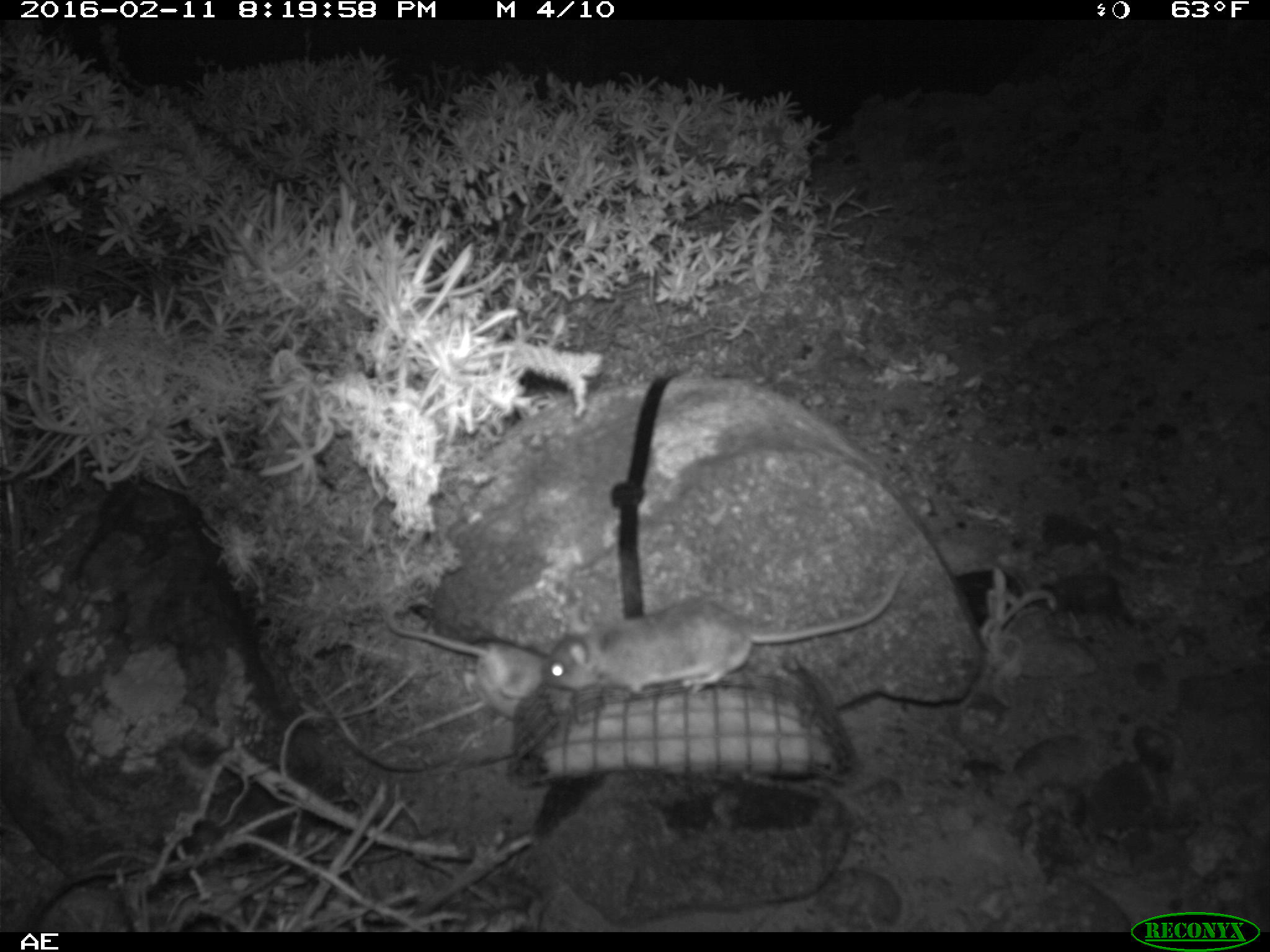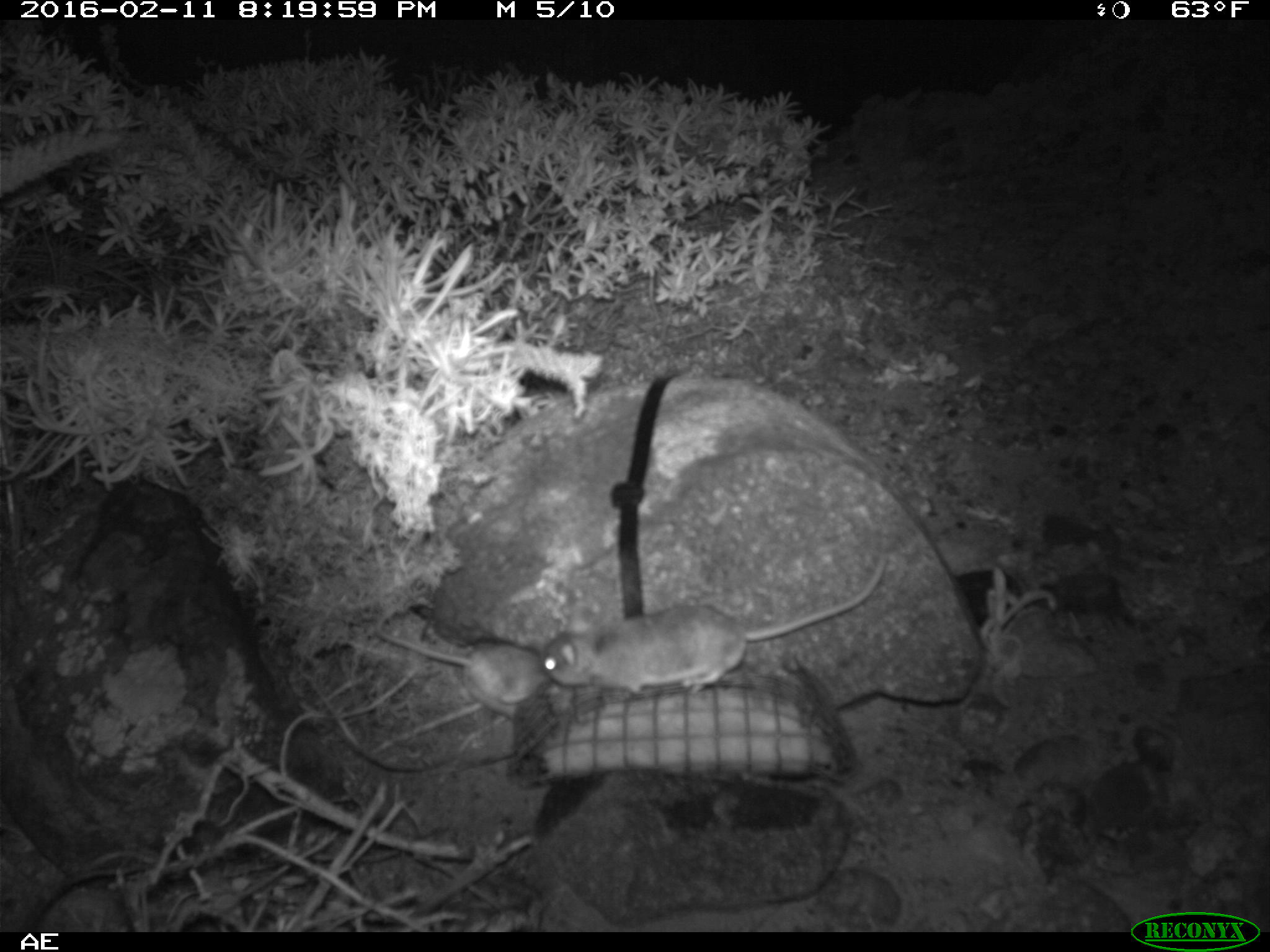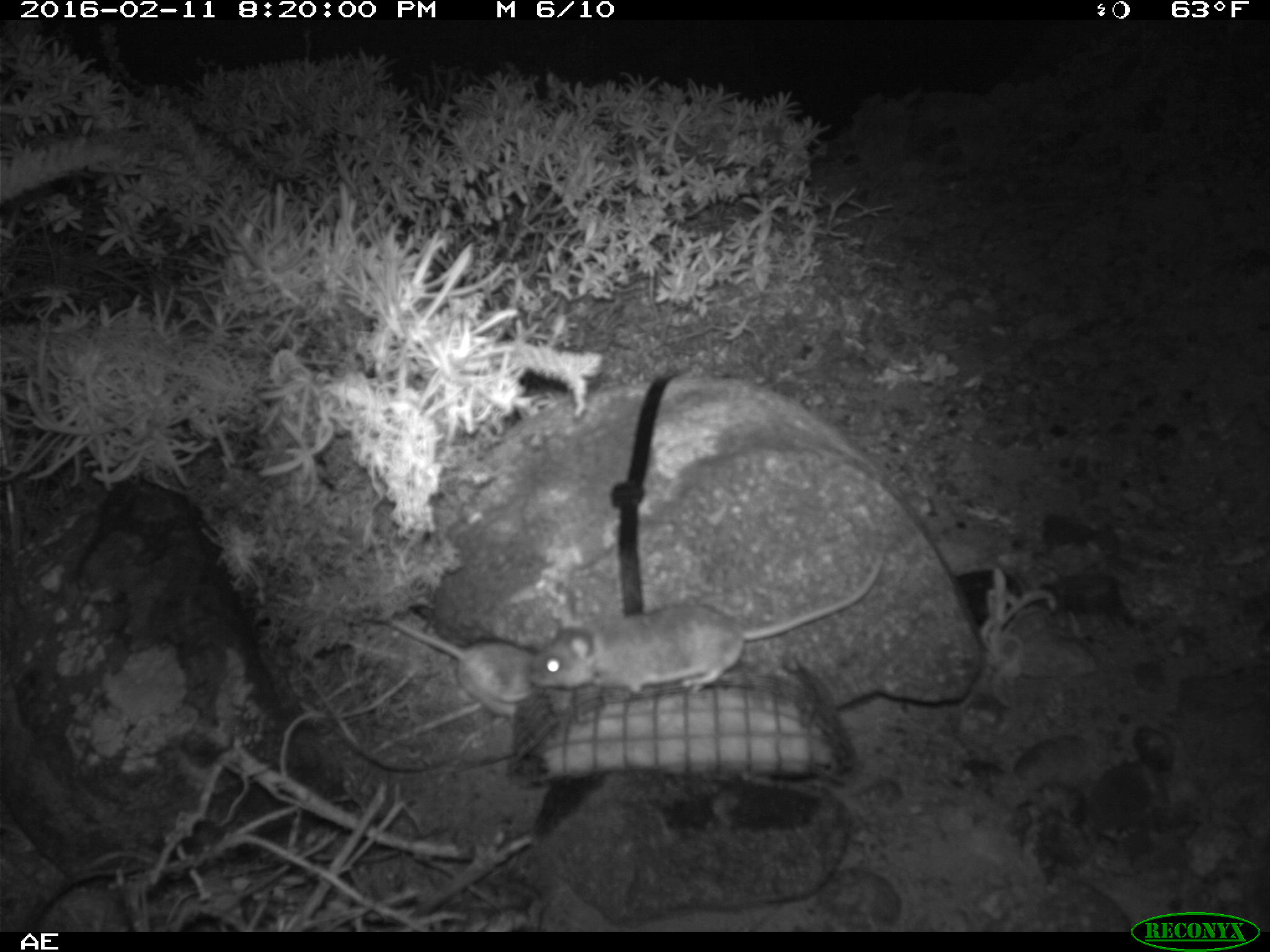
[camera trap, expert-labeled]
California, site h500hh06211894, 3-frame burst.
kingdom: Animalia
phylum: Chordata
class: Mammalia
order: Rodentia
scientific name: Rodentia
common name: rodent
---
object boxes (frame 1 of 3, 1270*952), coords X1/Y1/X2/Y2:
rodent: 541/562/904/694; 384/598/548/720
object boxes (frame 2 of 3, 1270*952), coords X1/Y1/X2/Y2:
rodent: 541/547/886/696; 366/627/541/719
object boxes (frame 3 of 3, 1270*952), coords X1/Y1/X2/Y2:
rodent: 526/556/884/695; 389/617/538/723